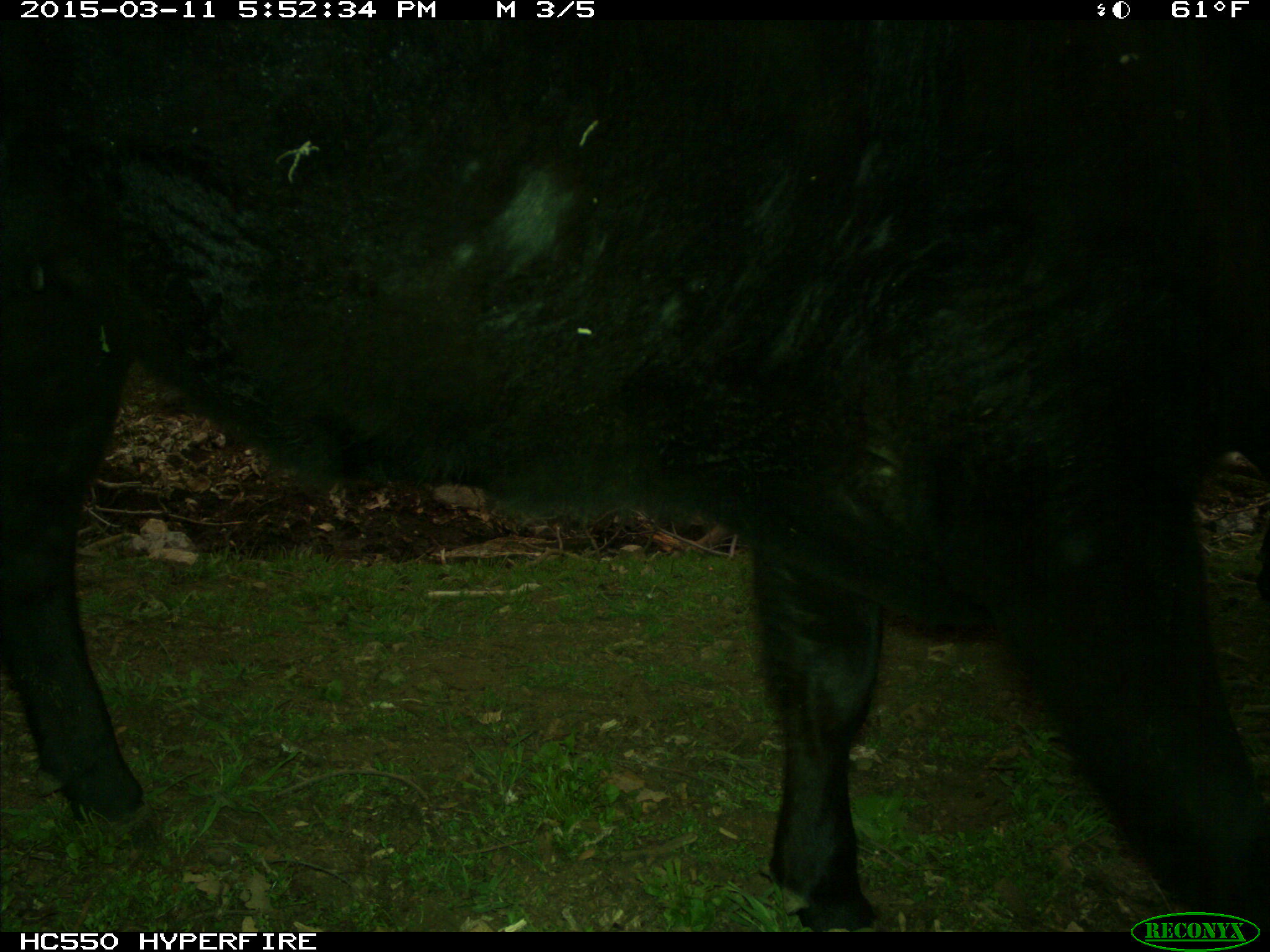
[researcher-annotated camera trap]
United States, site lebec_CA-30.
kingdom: Animalia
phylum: Chordata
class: Mammalia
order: Artiodactyla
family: Bovidae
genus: Bos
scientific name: Bos taurus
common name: domestic cow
Bos taurus (domestic cow).